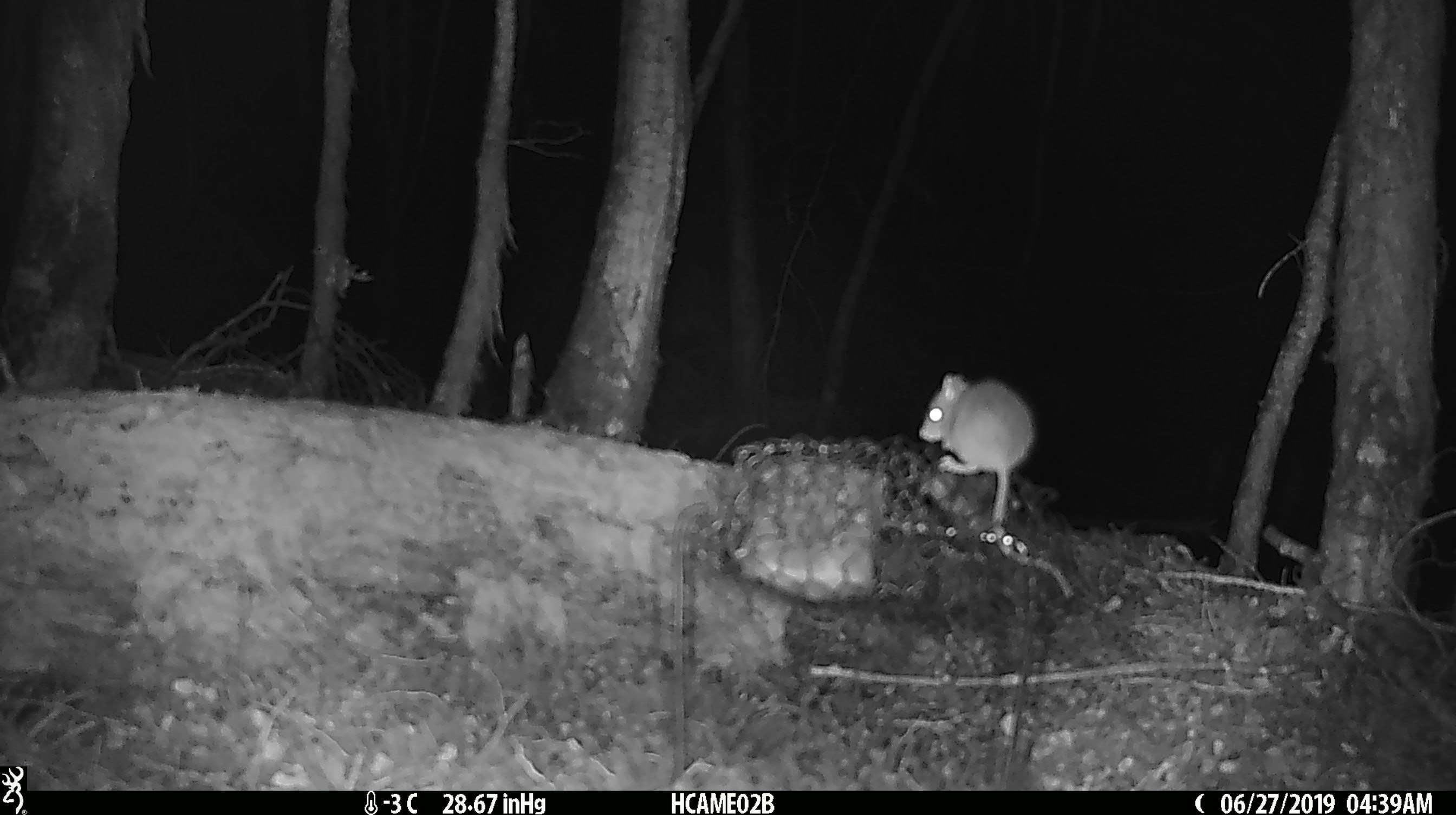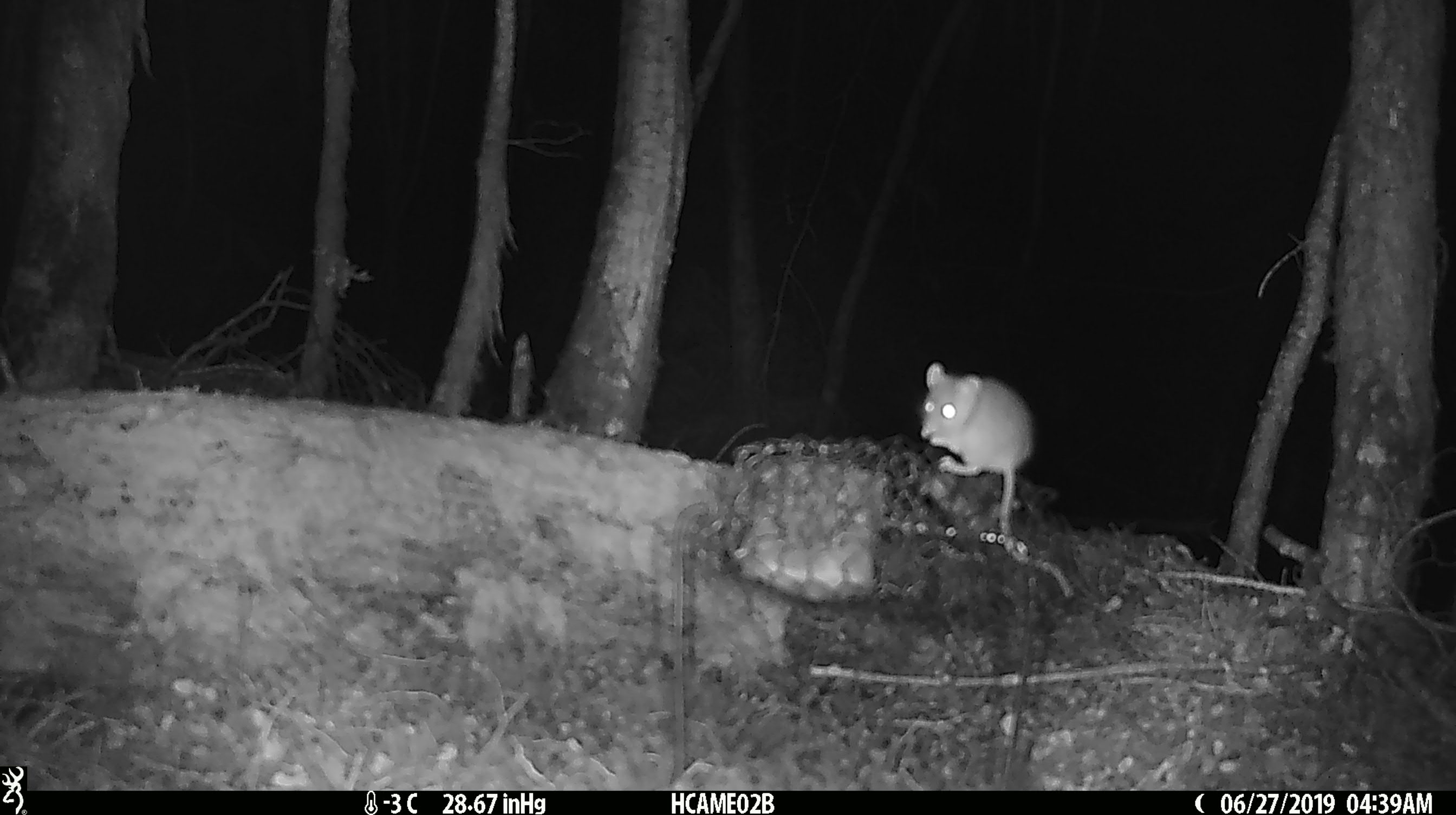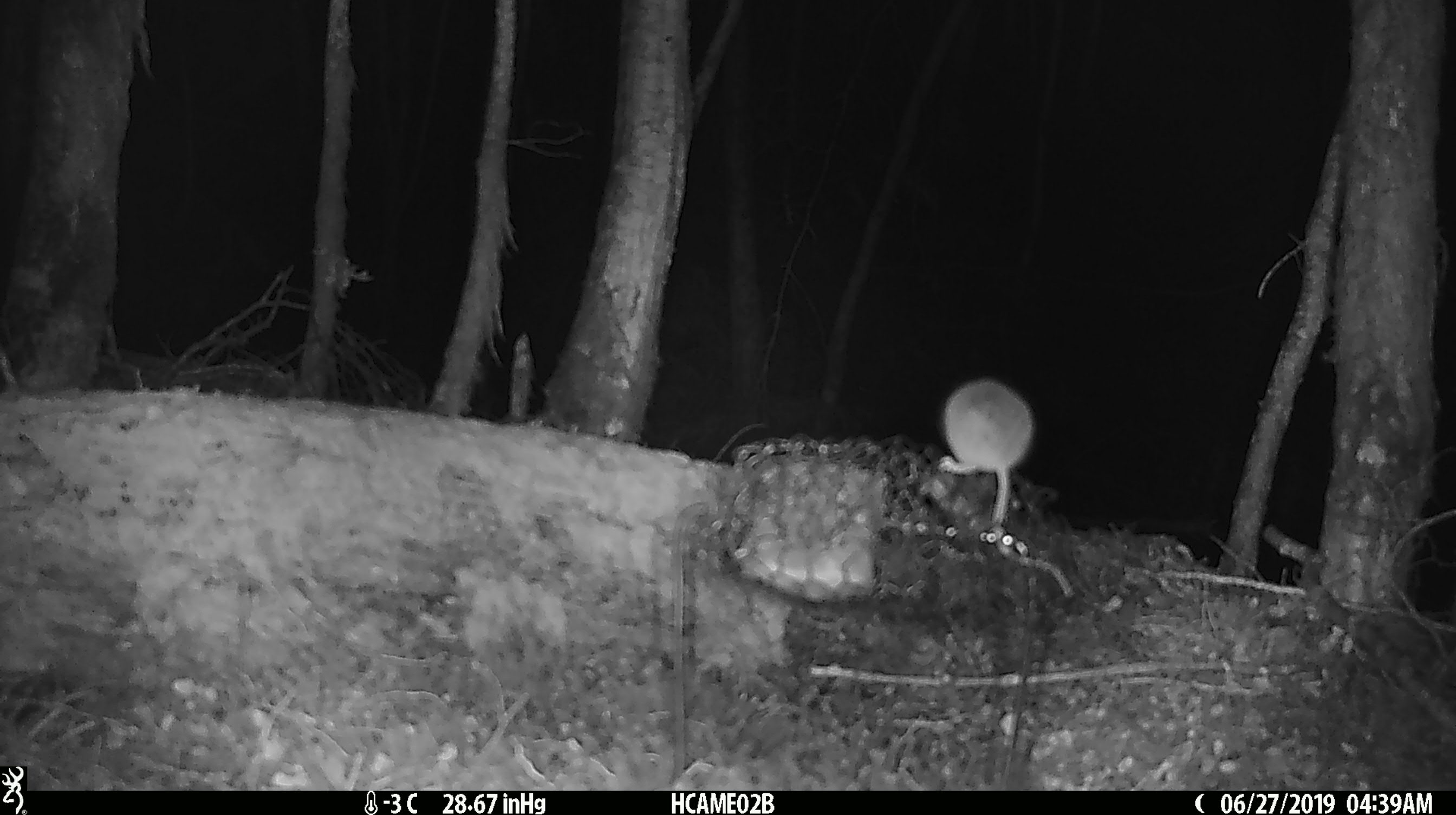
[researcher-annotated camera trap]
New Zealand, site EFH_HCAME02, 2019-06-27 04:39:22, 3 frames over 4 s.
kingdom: Animalia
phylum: Chordata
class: Mammalia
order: Rodentia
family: Muridae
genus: Mus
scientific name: Mus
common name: mouse